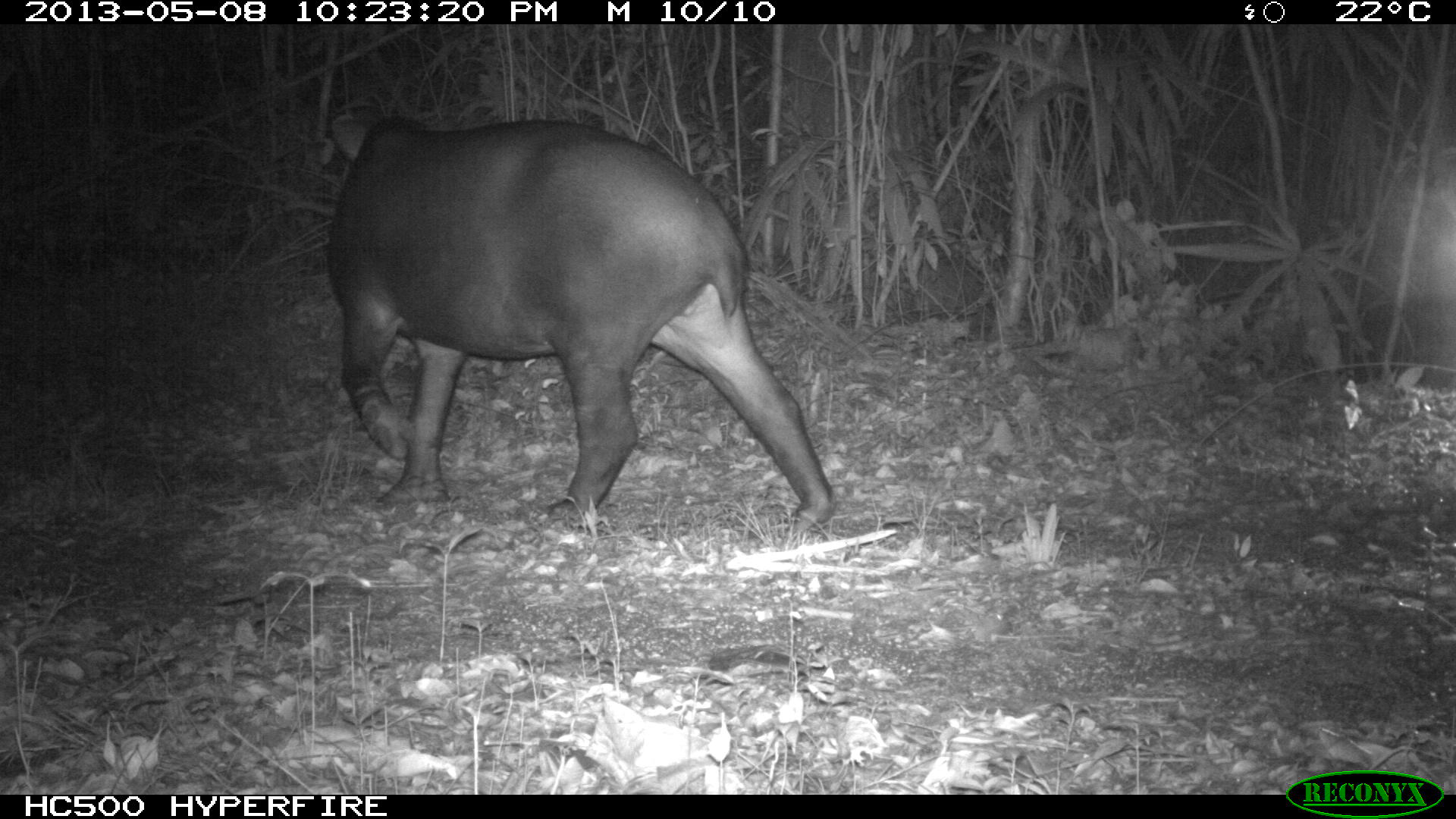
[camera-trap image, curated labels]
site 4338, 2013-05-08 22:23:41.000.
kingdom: Animalia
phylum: Chordata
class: Mammalia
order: Perissodactyla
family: Tapiridae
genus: Tapirus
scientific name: Tapirus bairdii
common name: baird's tapir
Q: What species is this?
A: Tapirus bairdii (baird's tapir).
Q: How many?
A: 1.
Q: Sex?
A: Female.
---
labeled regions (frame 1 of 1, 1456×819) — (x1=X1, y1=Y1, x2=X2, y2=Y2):
tapirus bairdii: (x1=325, y1=93, x2=841, y2=536)